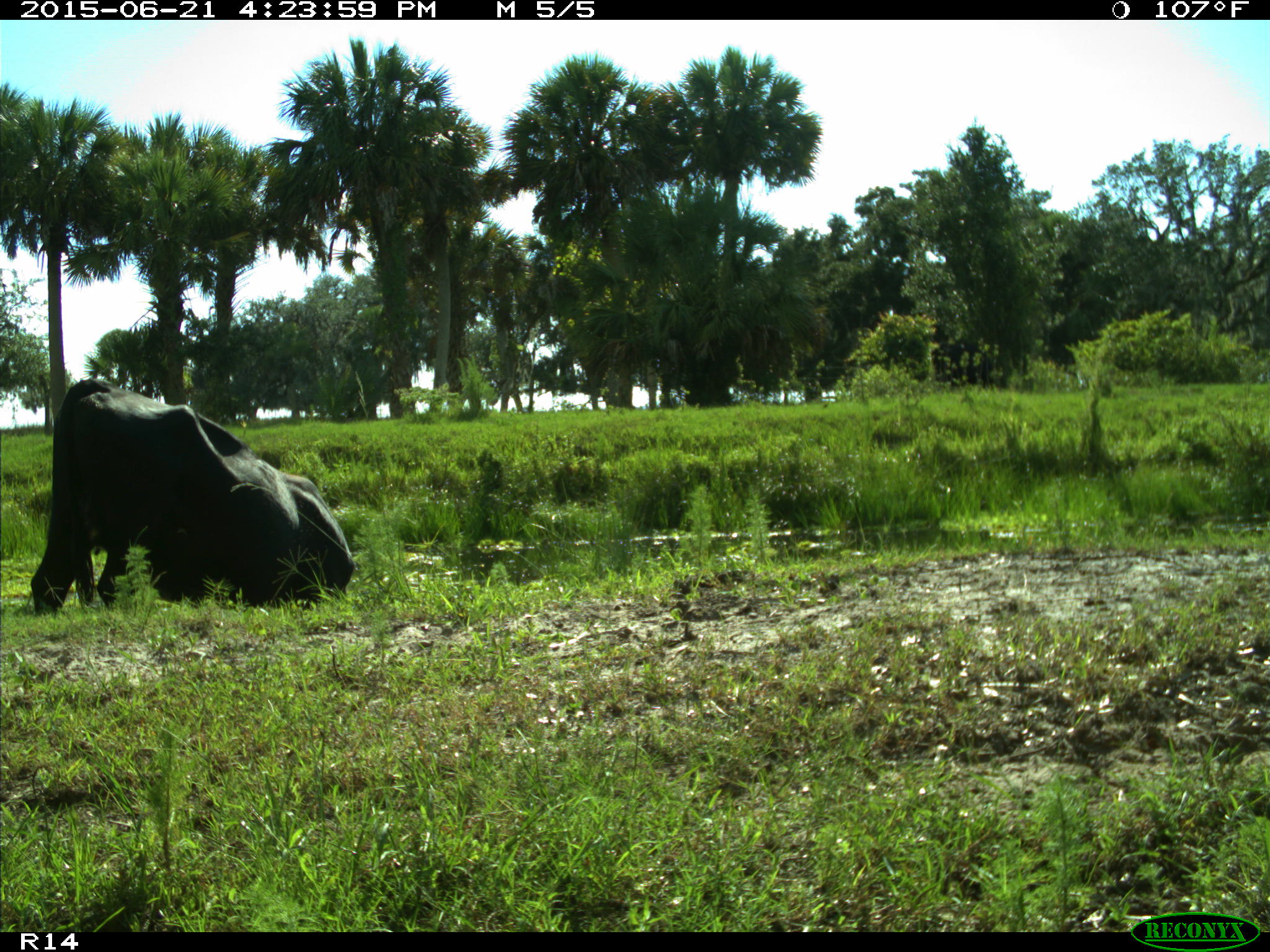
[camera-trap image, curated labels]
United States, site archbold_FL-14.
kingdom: Animalia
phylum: Chordata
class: Mammalia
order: Artiodactyla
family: Bovidae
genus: Bos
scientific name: Bos taurus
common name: domestic cow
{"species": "Bos taurus (domestic cow)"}